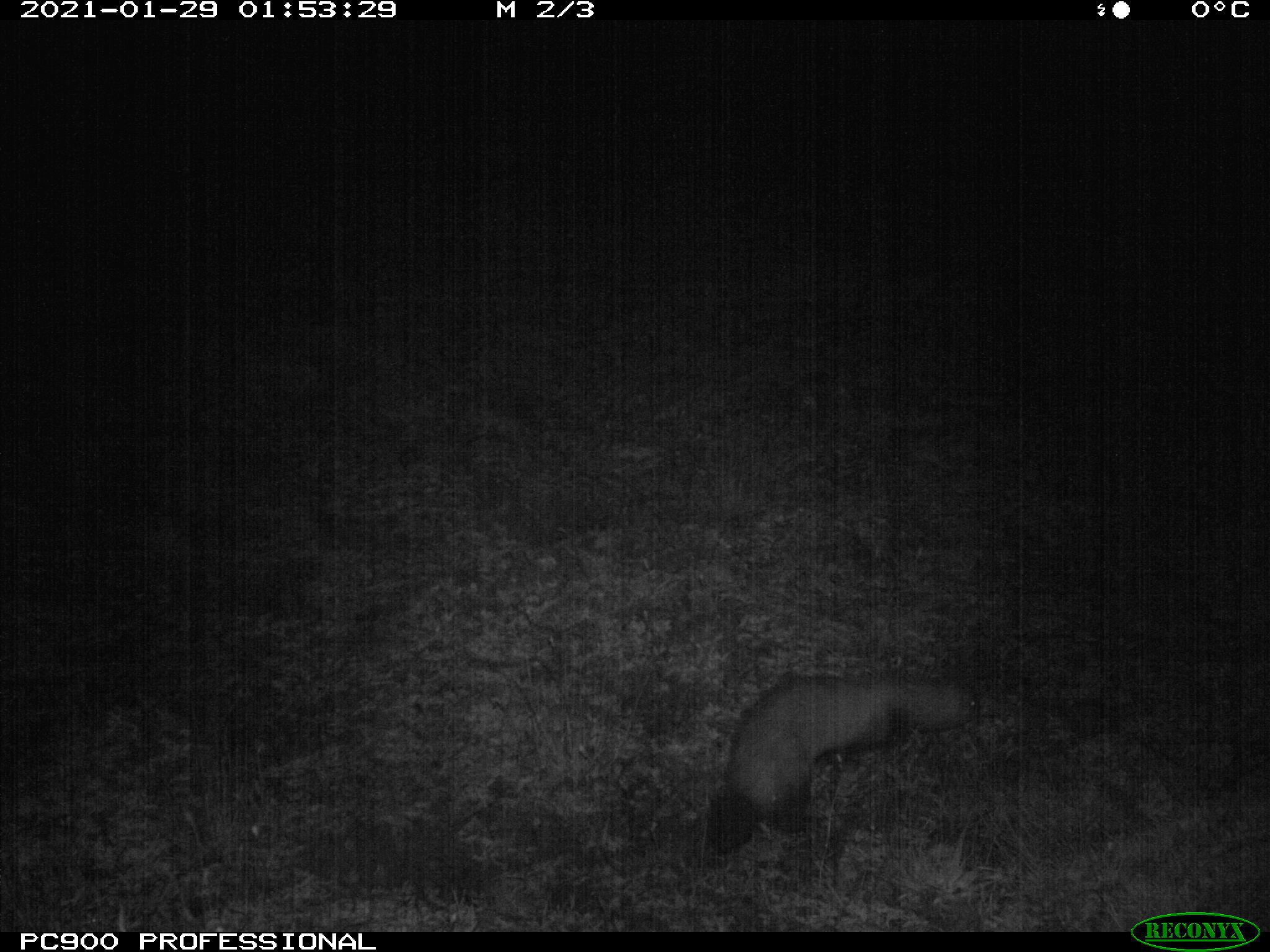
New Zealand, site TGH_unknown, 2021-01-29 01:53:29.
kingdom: Animalia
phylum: Chordata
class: Mammalia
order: Carnivora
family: Mustelidae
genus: Mustela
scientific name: Mustela furo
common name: ferret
Ferret (Mustela furo).